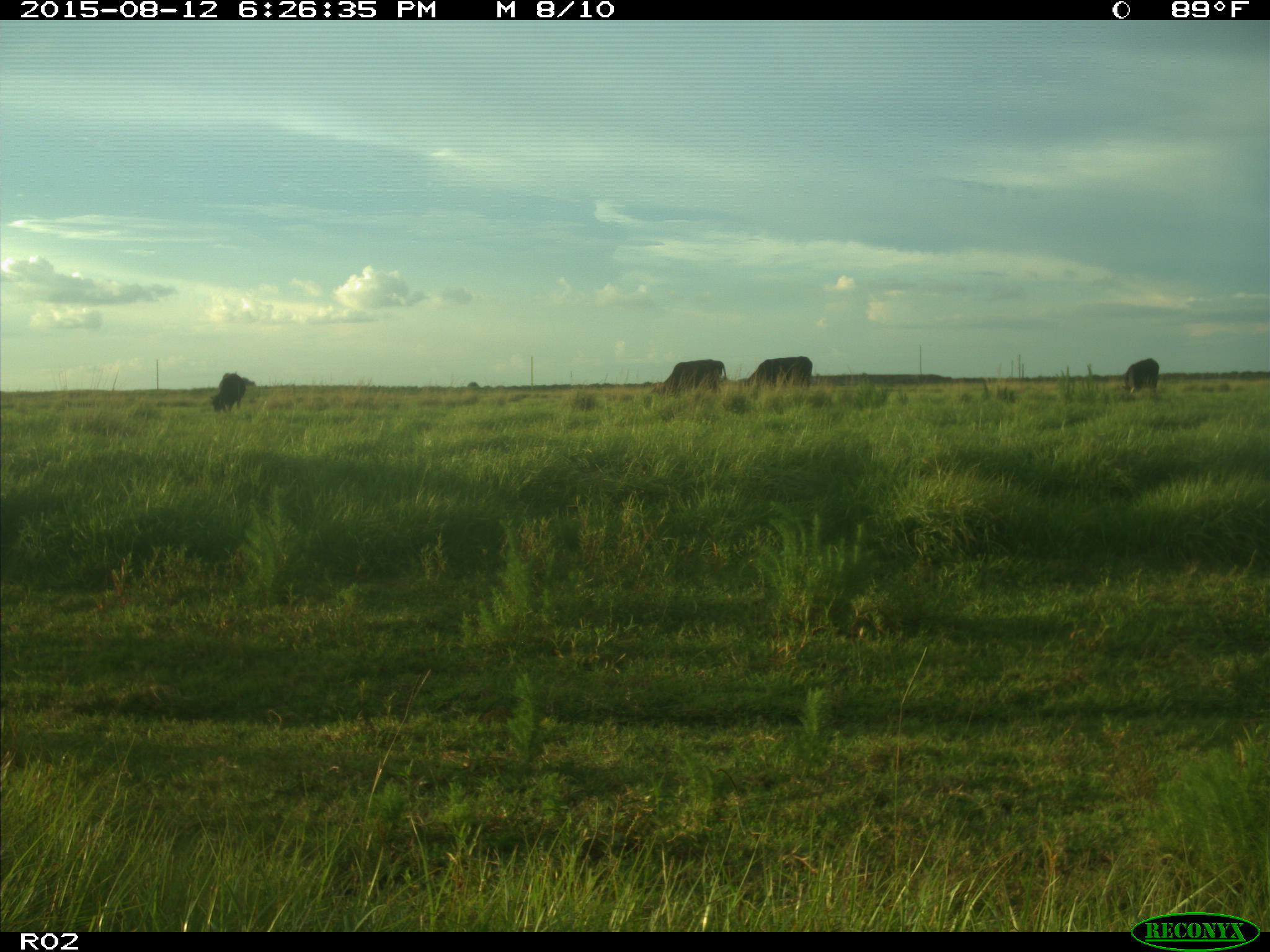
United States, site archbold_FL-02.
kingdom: Animalia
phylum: Chordata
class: Mammalia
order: Artiodactyla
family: Bovidae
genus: Bos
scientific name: Bos taurus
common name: domestic cow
Bos taurus (domestic cow).